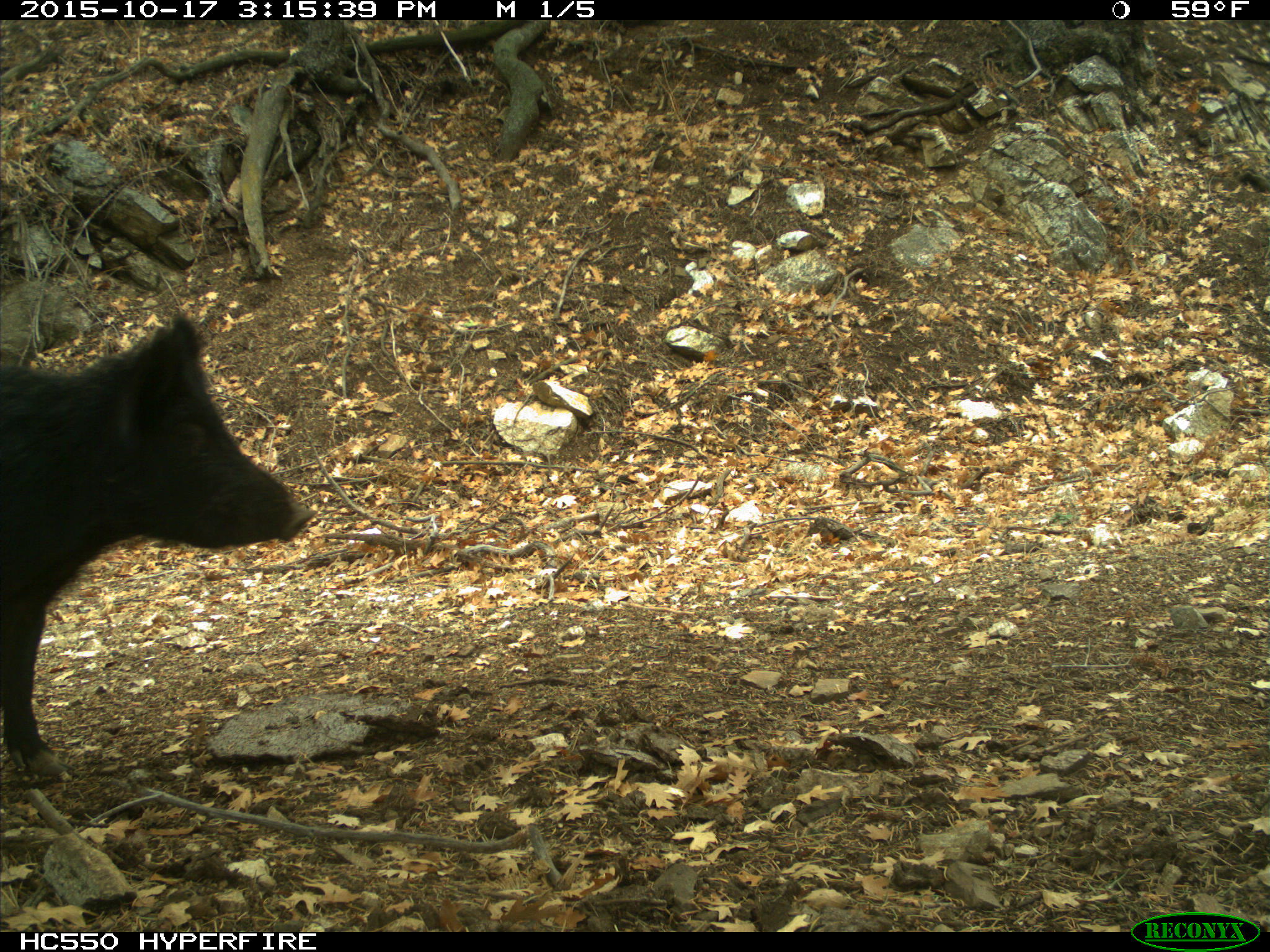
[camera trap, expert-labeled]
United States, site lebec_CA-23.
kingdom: Animalia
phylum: Chordata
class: Mammalia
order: Artiodactyla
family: Suidae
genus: Sus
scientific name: Sus scrofa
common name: wild boar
Sus scrofa (wild boar).